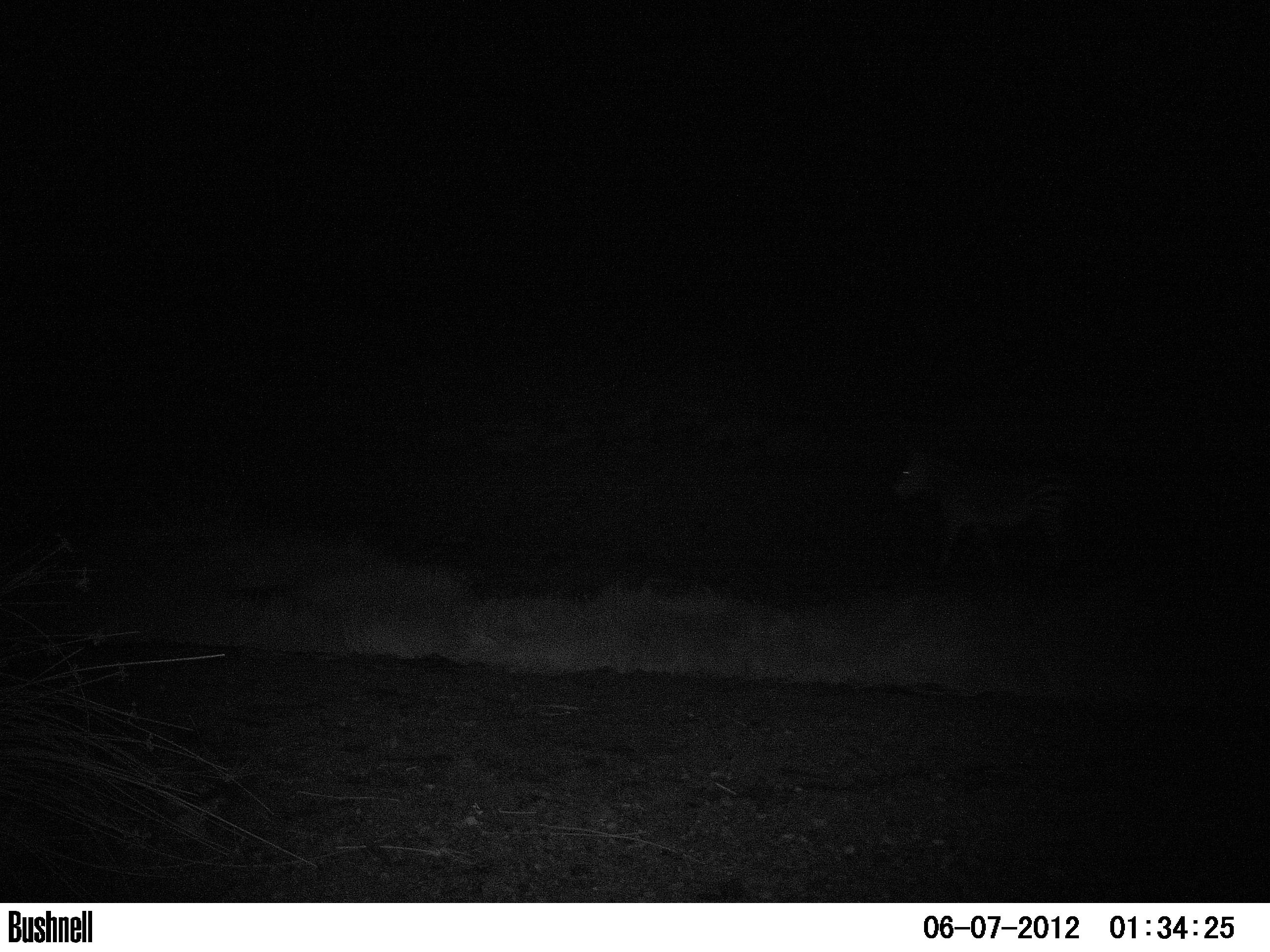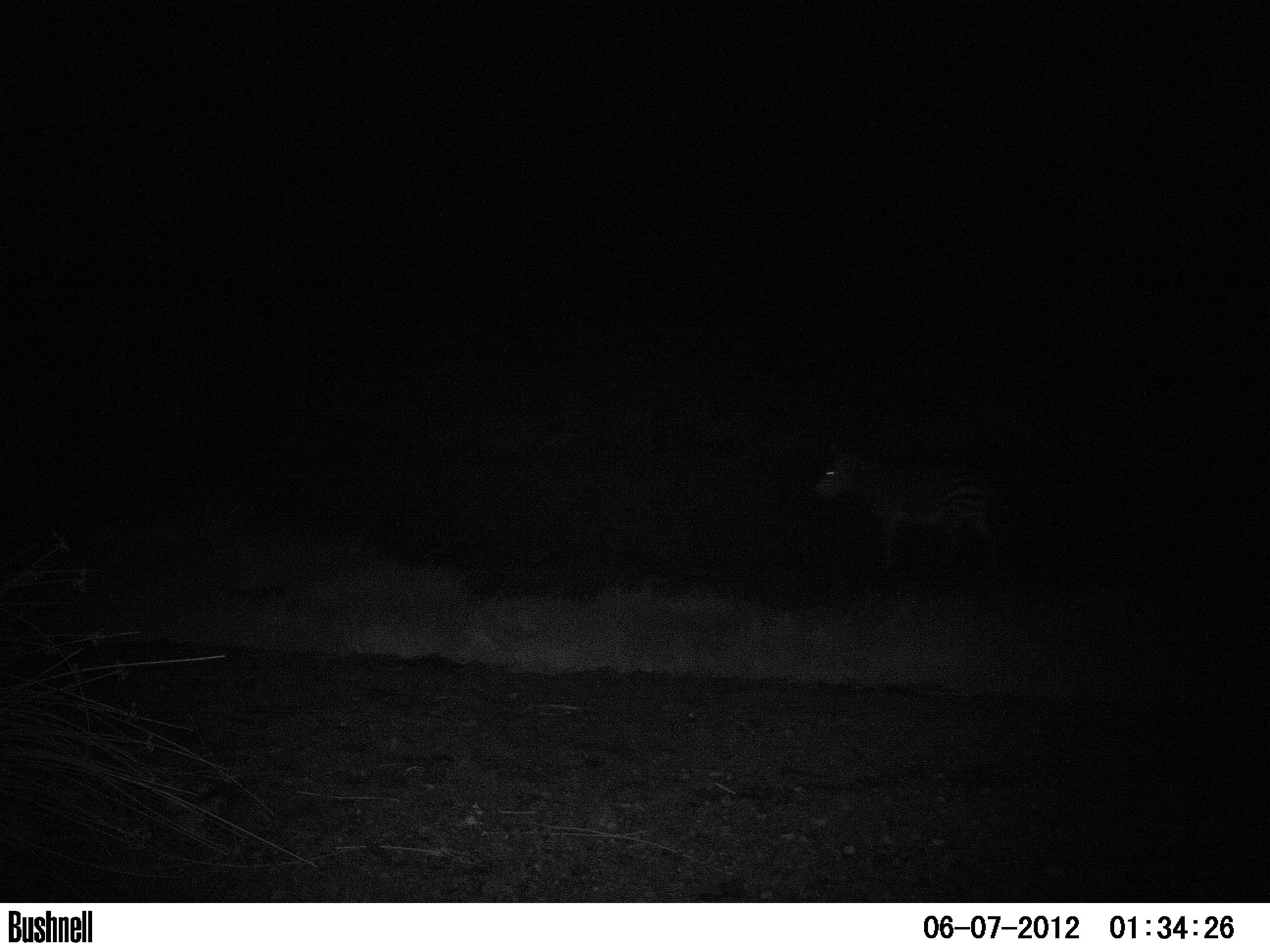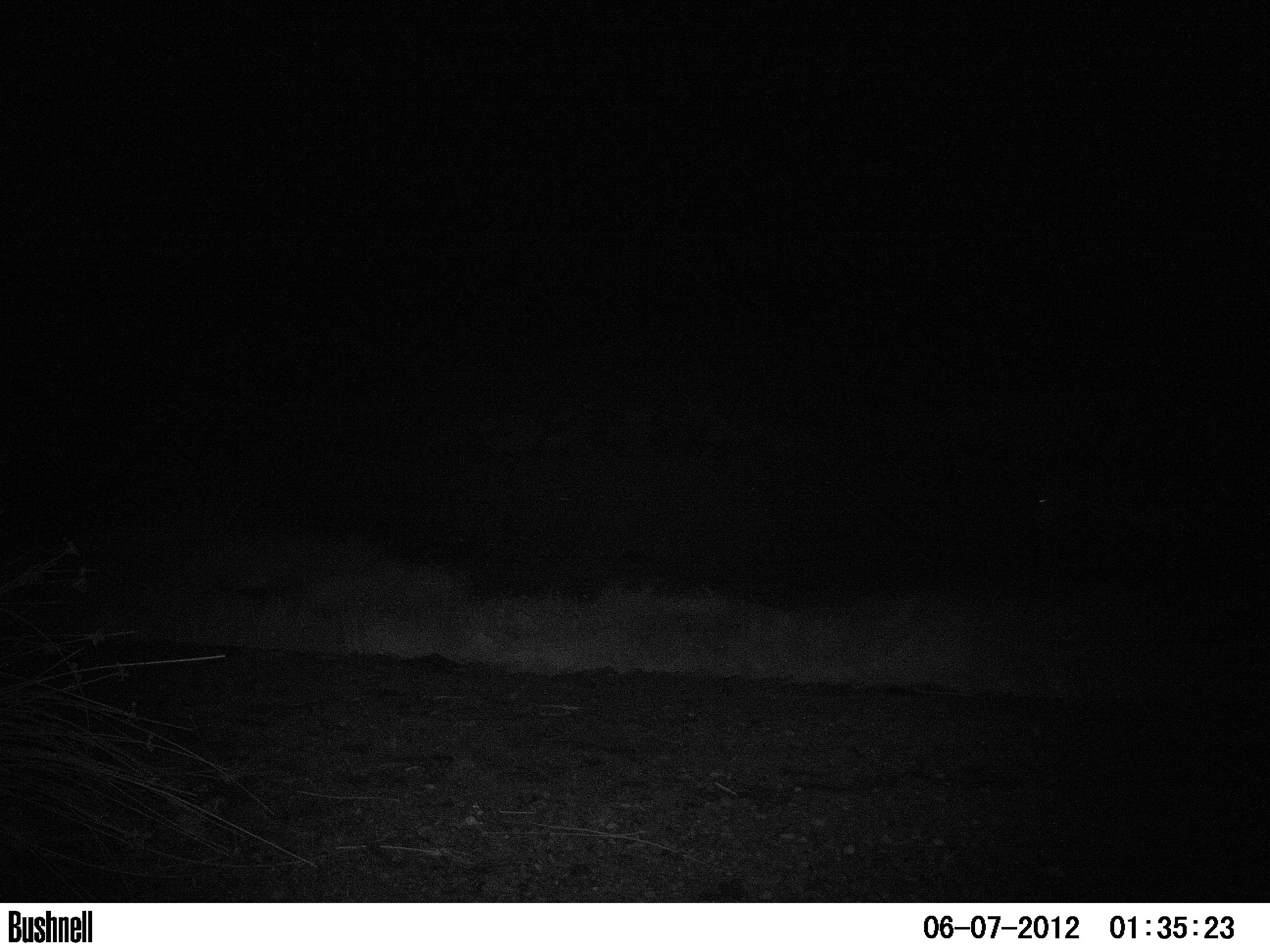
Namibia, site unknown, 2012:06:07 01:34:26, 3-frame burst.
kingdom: Animalia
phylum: Chordata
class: Mammalia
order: Perissodactyla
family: Equidae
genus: Equus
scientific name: Equus zebra hartmannae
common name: hartmann's mountain zebra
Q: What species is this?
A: Equus zebra hartmannae (hartmann's mountain zebra).